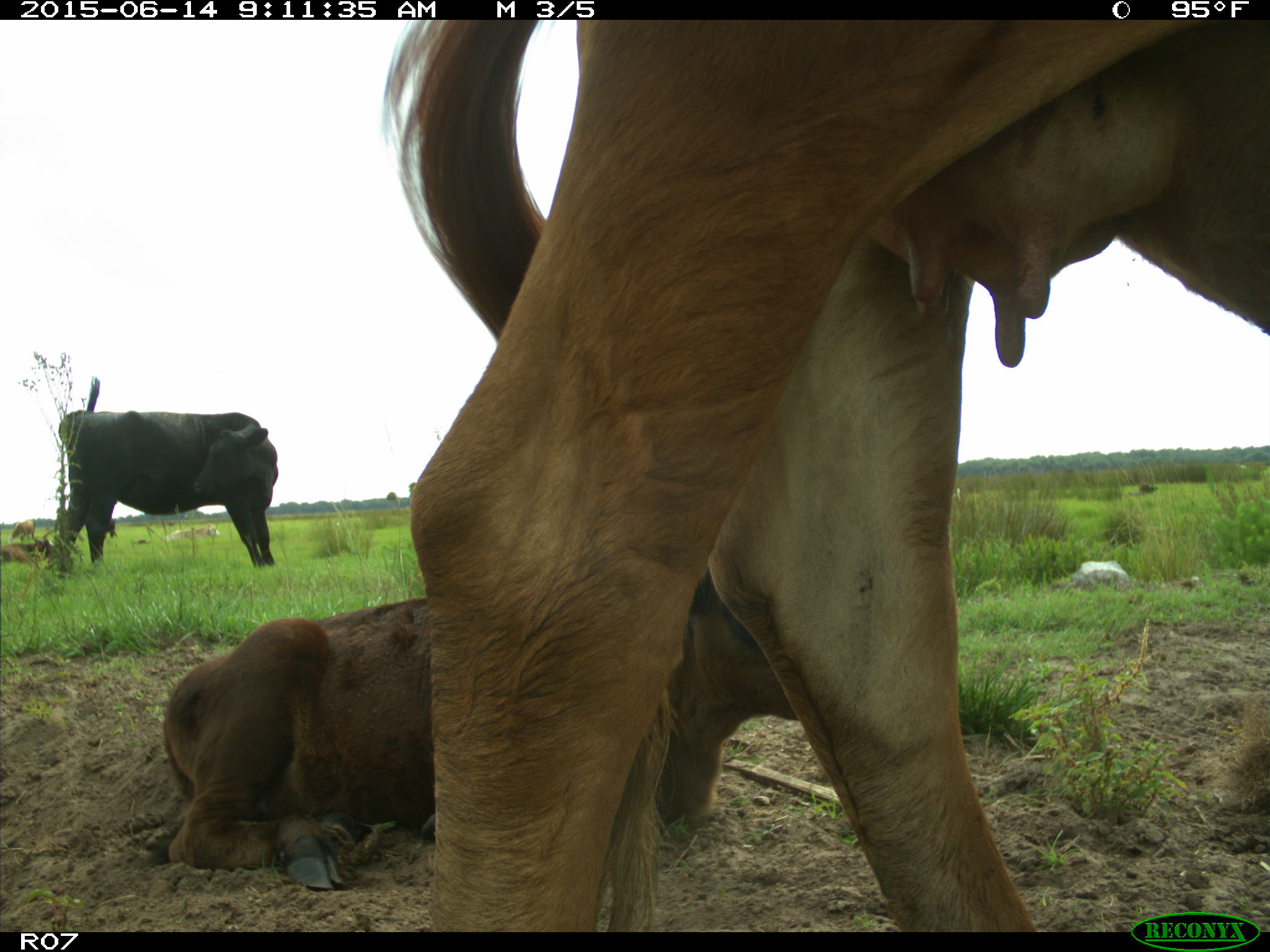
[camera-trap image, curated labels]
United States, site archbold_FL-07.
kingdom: Animalia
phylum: Chordata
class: Mammalia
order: Artiodactyla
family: Bovidae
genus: Bos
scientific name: Bos taurus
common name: domestic cow